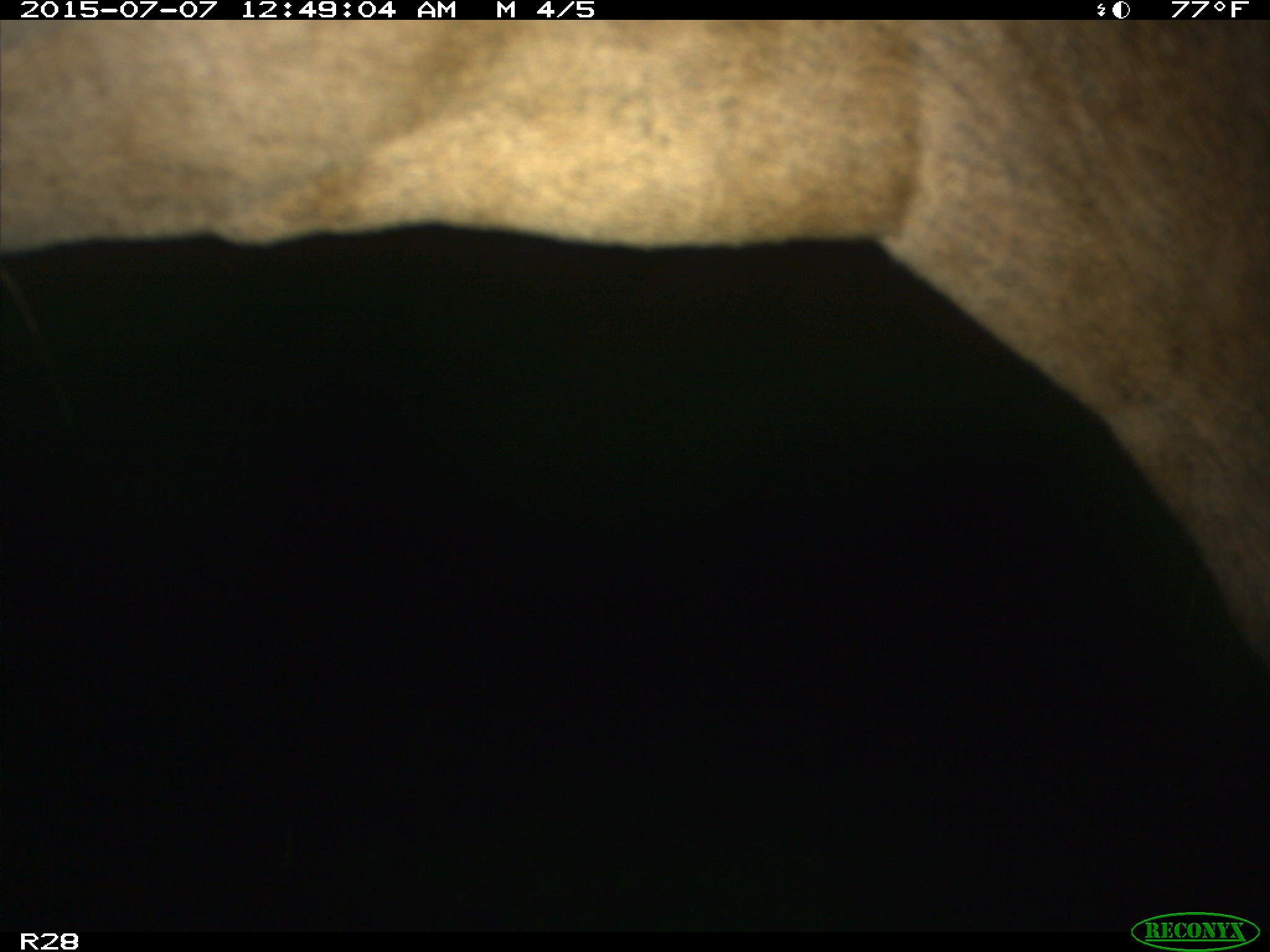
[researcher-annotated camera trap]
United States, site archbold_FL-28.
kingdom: Animalia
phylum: Chordata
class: Mammalia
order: Artiodactyla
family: Bovidae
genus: Bos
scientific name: Bos taurus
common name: domestic cow